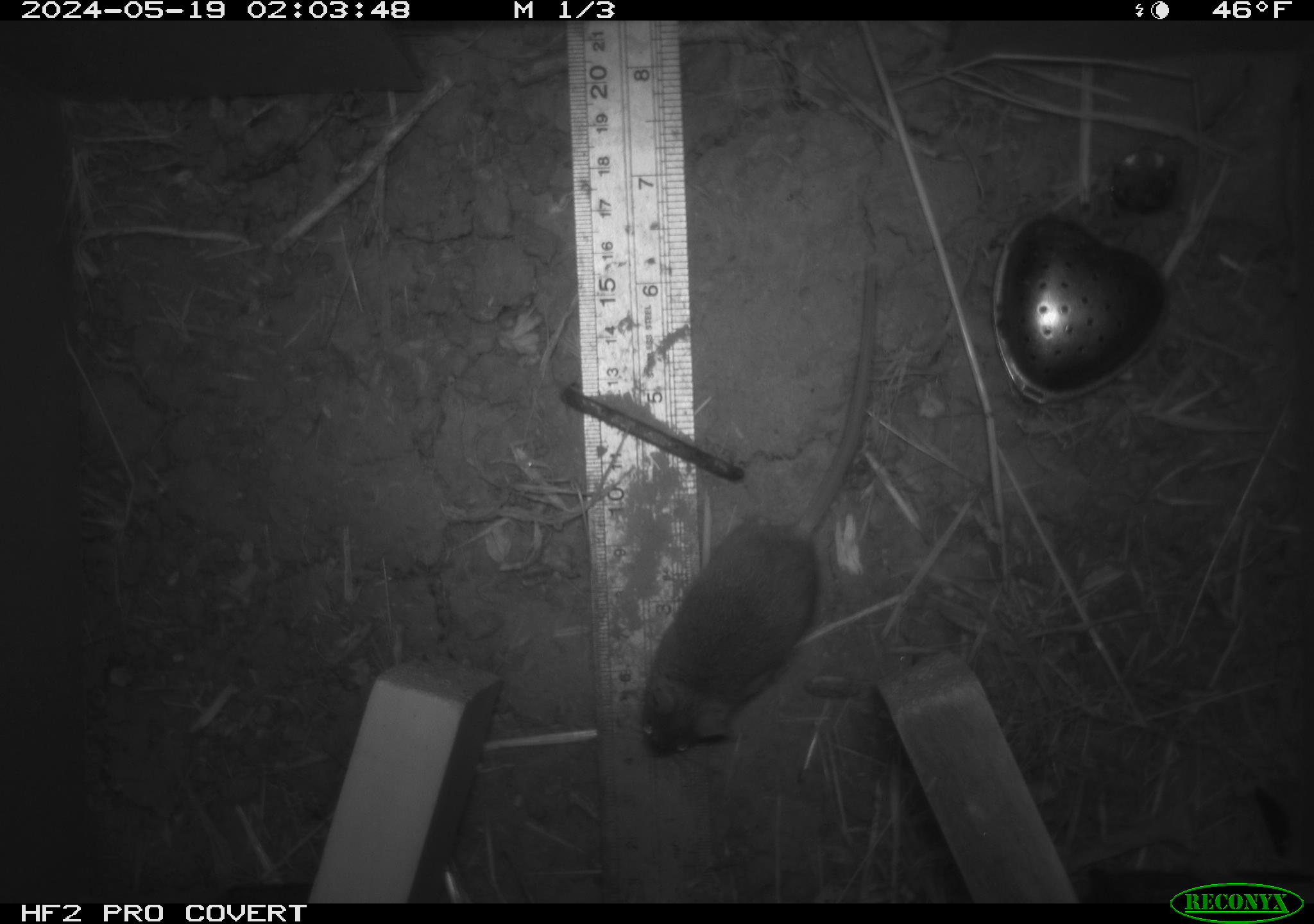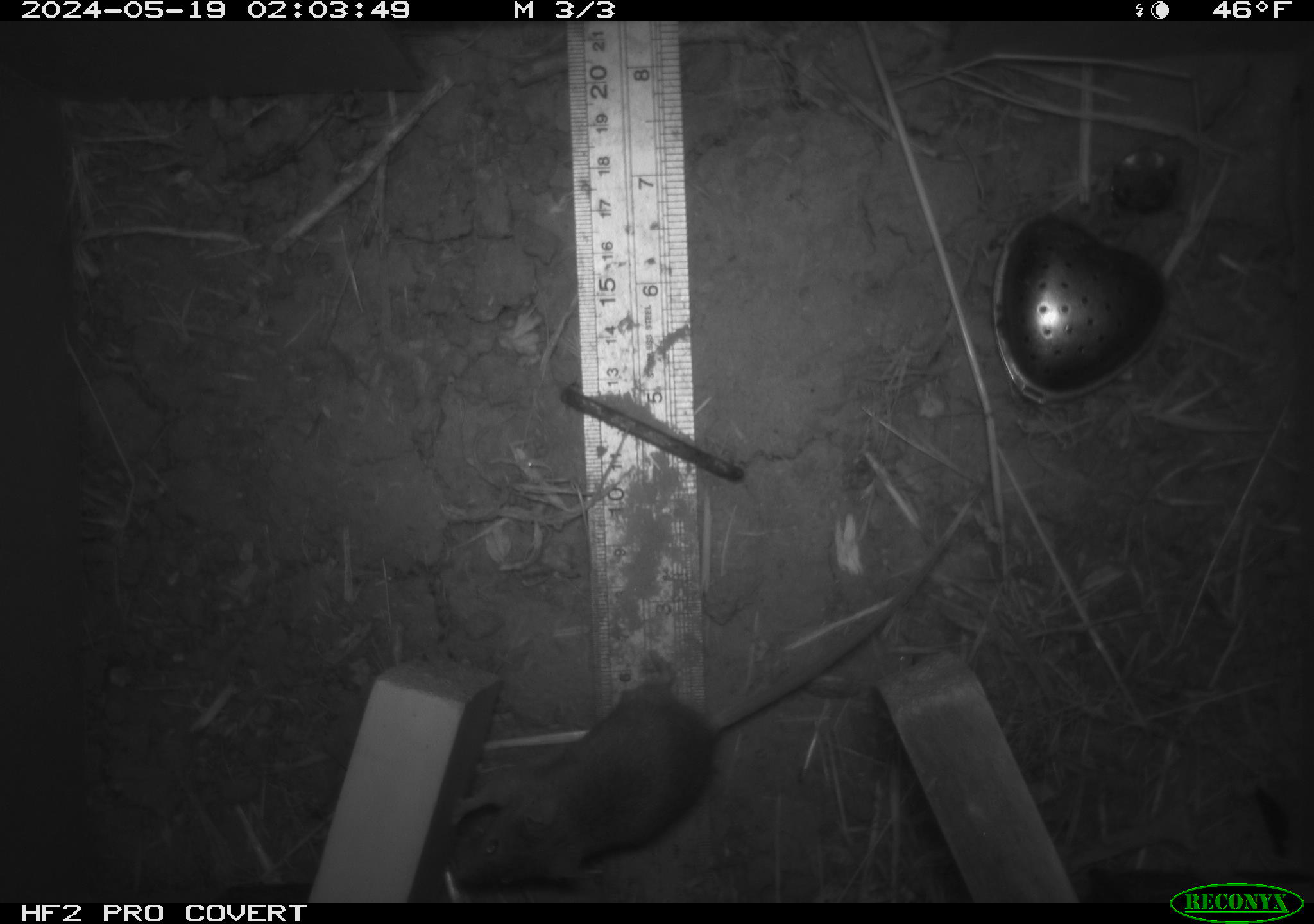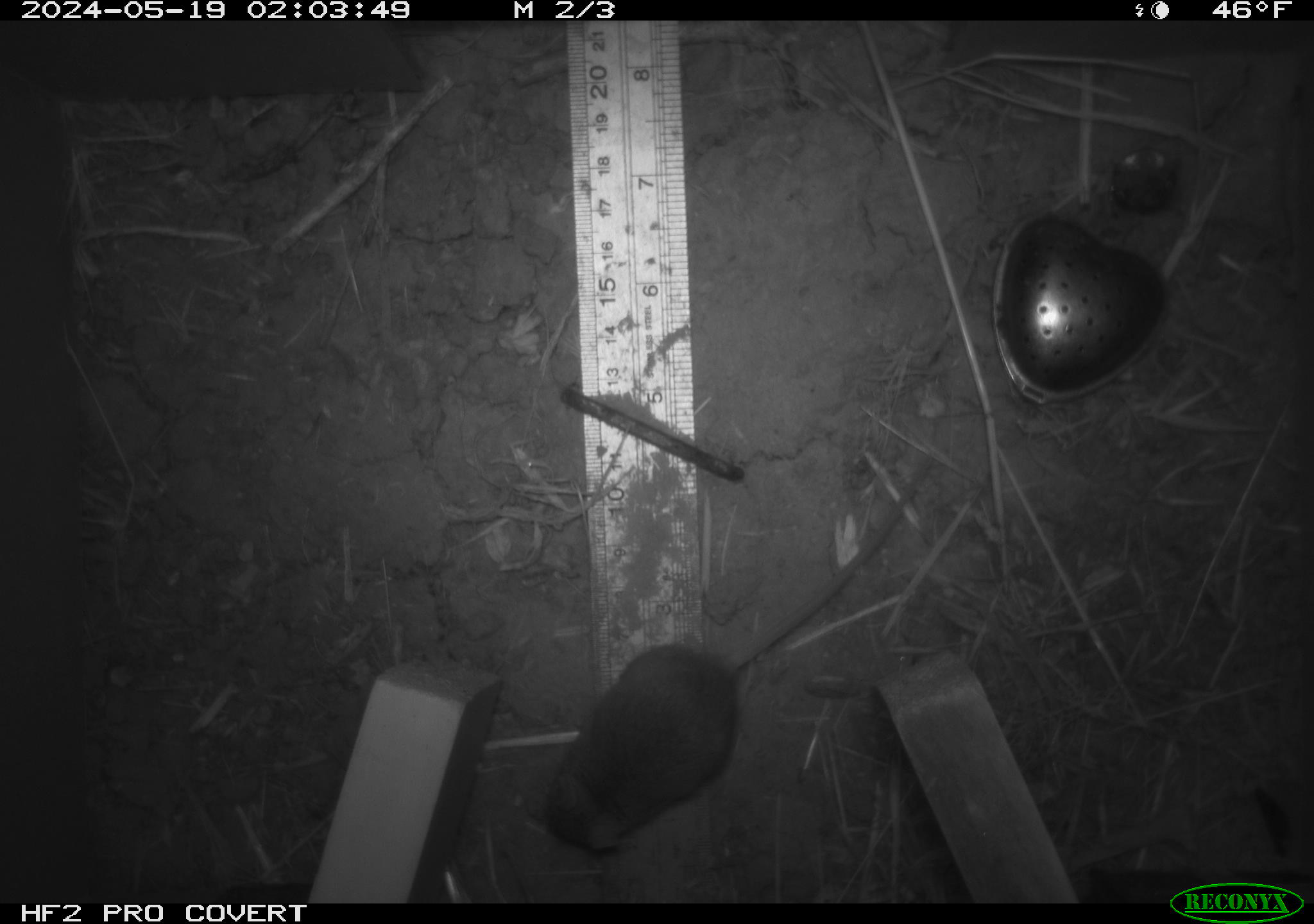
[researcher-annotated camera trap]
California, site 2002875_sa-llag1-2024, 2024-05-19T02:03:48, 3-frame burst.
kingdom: Animalia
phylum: Chordata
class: Mammalia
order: Rodentia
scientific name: Rodentia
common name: mouse species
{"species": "mouse species (Rodentia)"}